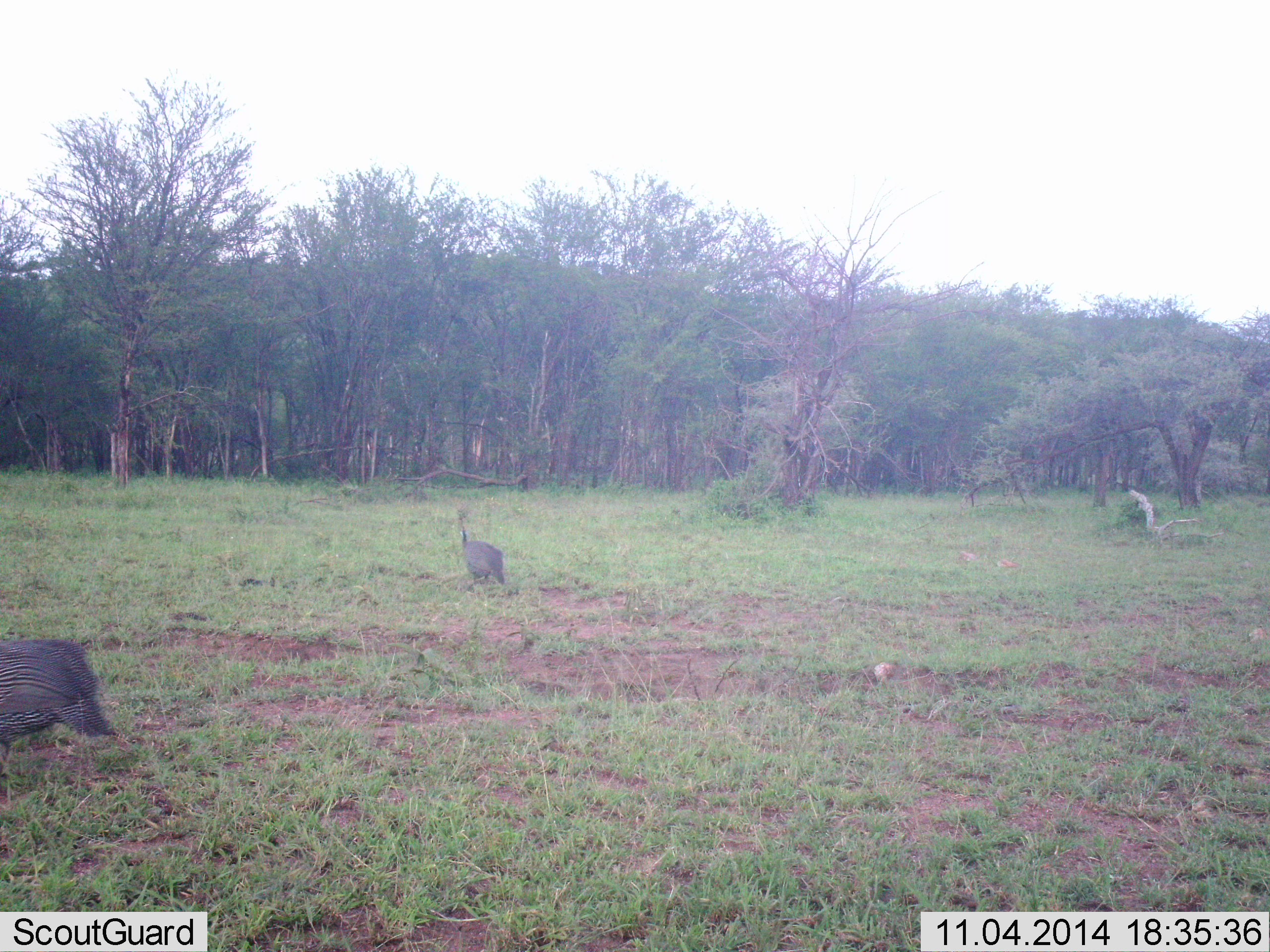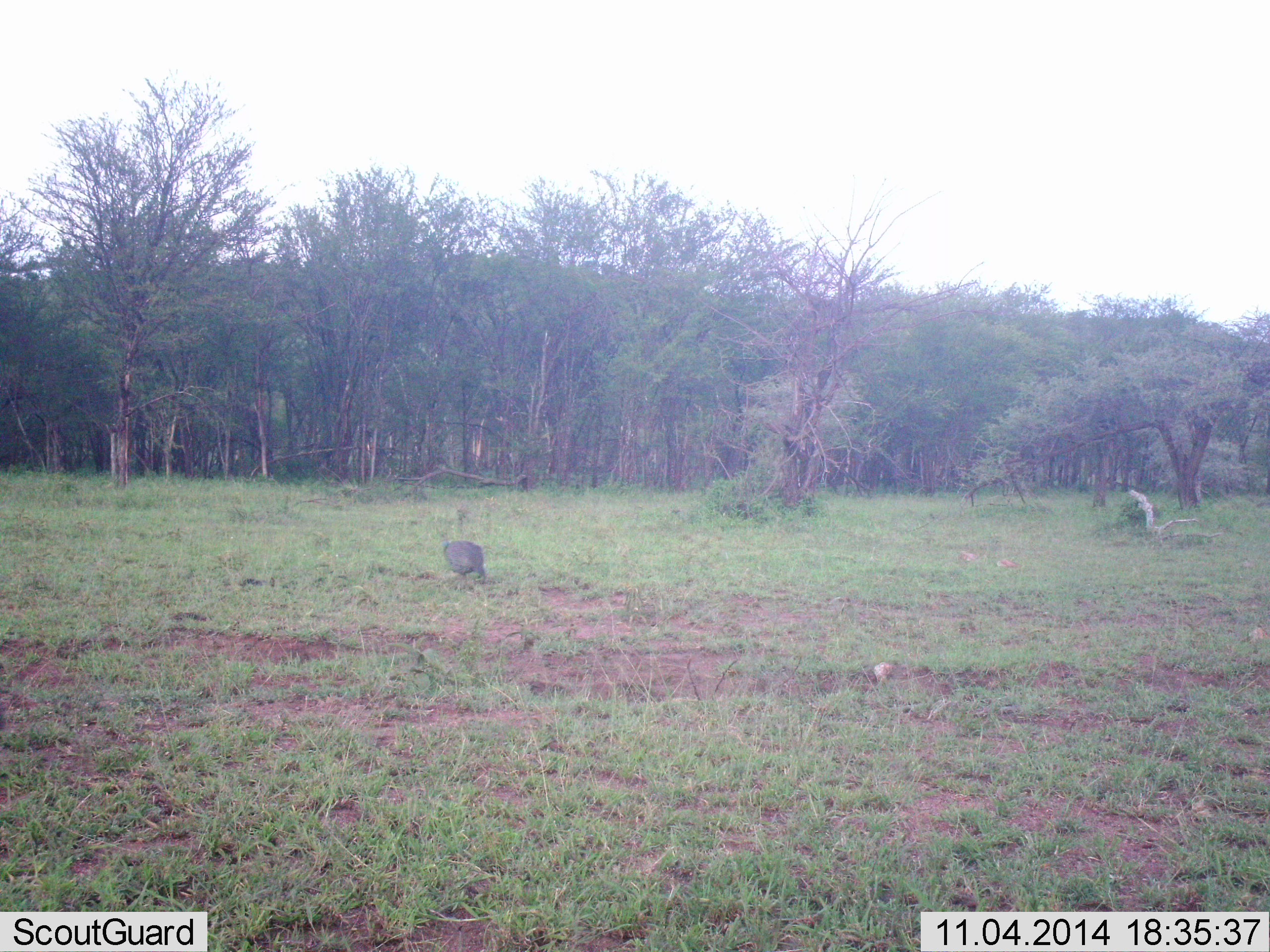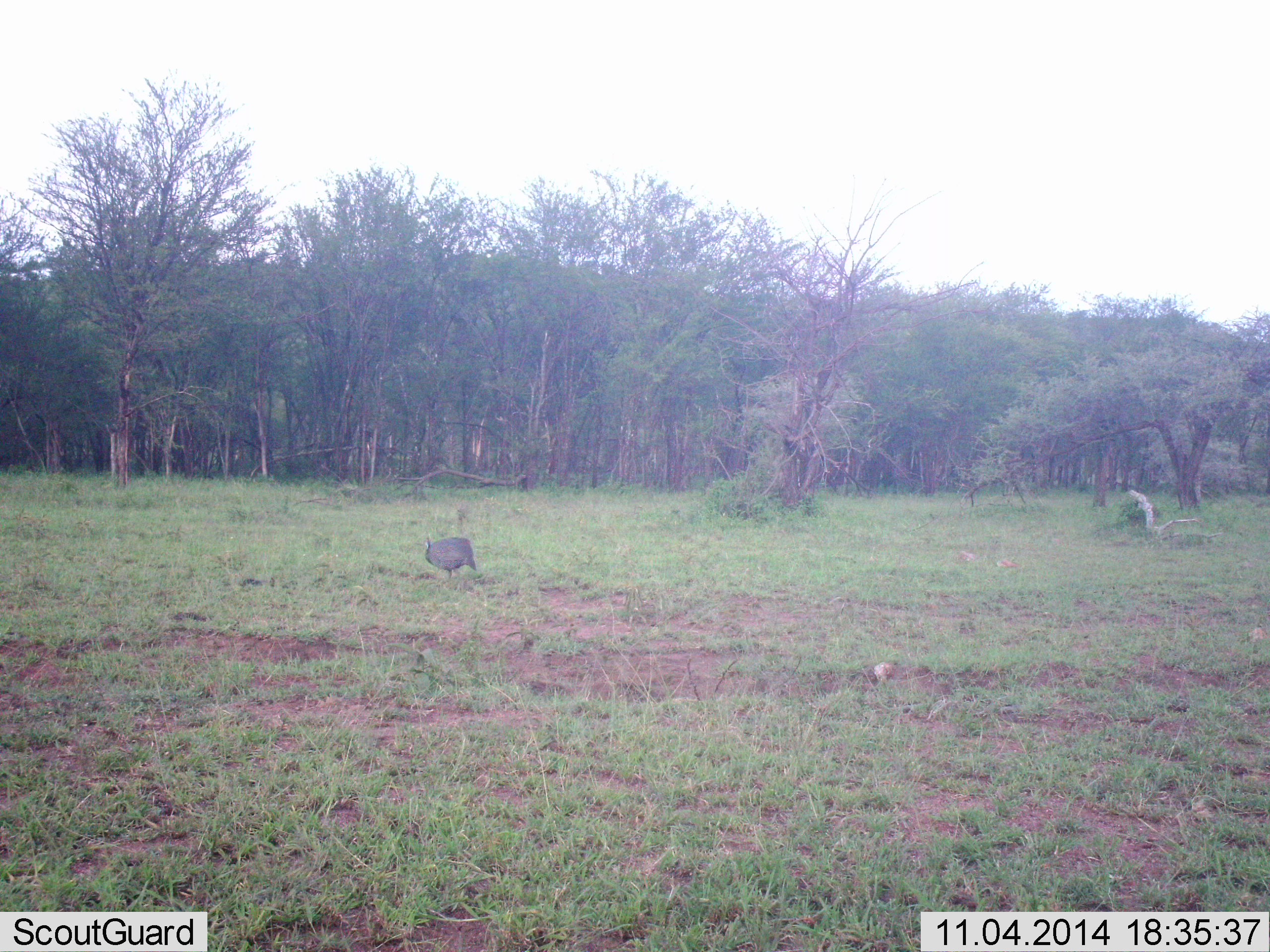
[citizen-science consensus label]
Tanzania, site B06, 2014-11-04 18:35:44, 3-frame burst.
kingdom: Animalia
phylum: Chordata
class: Aves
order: Galliformes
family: Numididae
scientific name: Numididae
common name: guinea fowl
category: guineafowl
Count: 2.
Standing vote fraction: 27%.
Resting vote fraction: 0%.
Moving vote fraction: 64%.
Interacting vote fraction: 0%.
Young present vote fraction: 0%.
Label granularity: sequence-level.